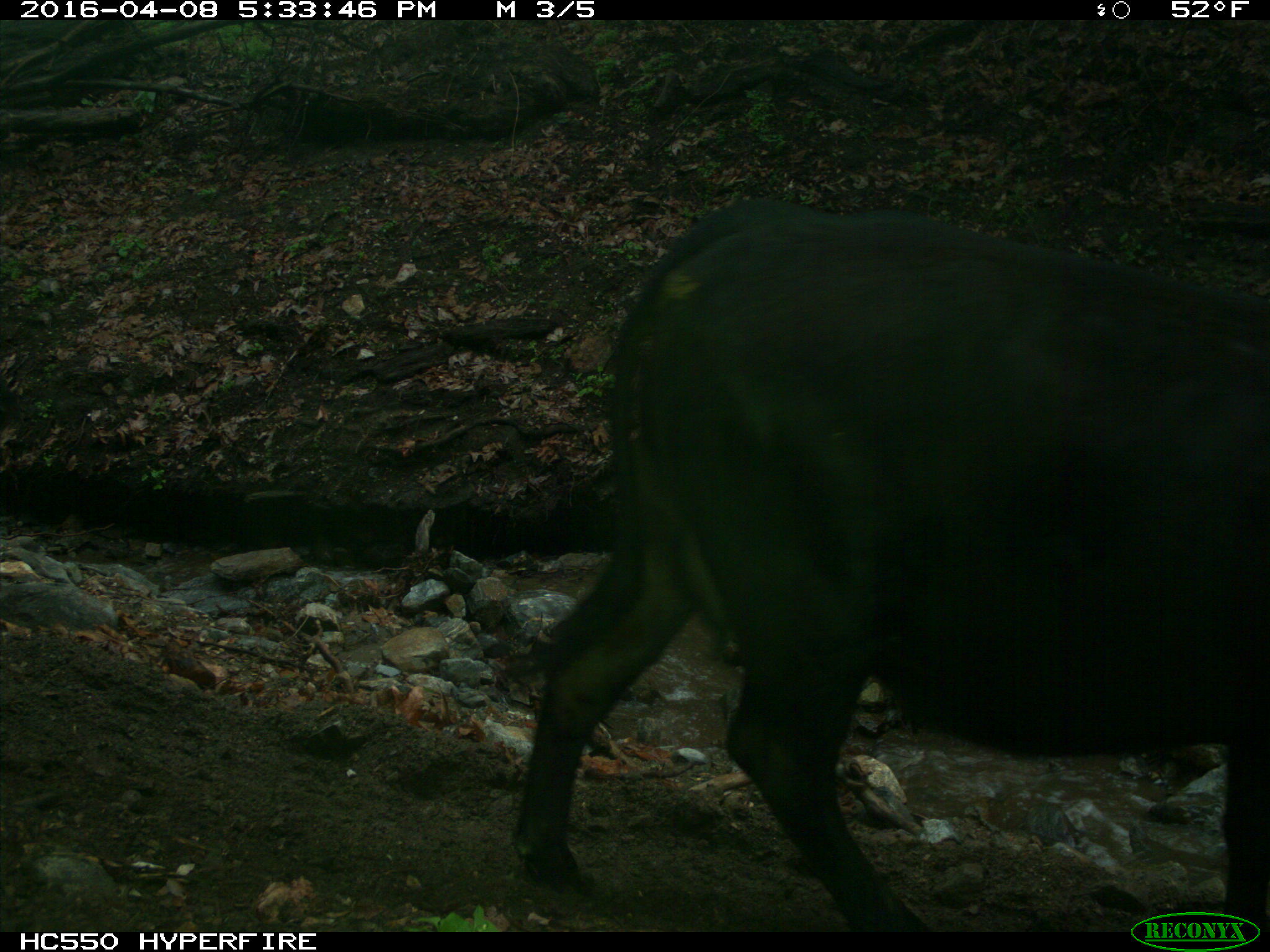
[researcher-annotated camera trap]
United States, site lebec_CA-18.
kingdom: Animalia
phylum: Chordata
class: Mammalia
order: Artiodactyla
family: Bovidae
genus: Bos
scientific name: Bos taurus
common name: domestic cow